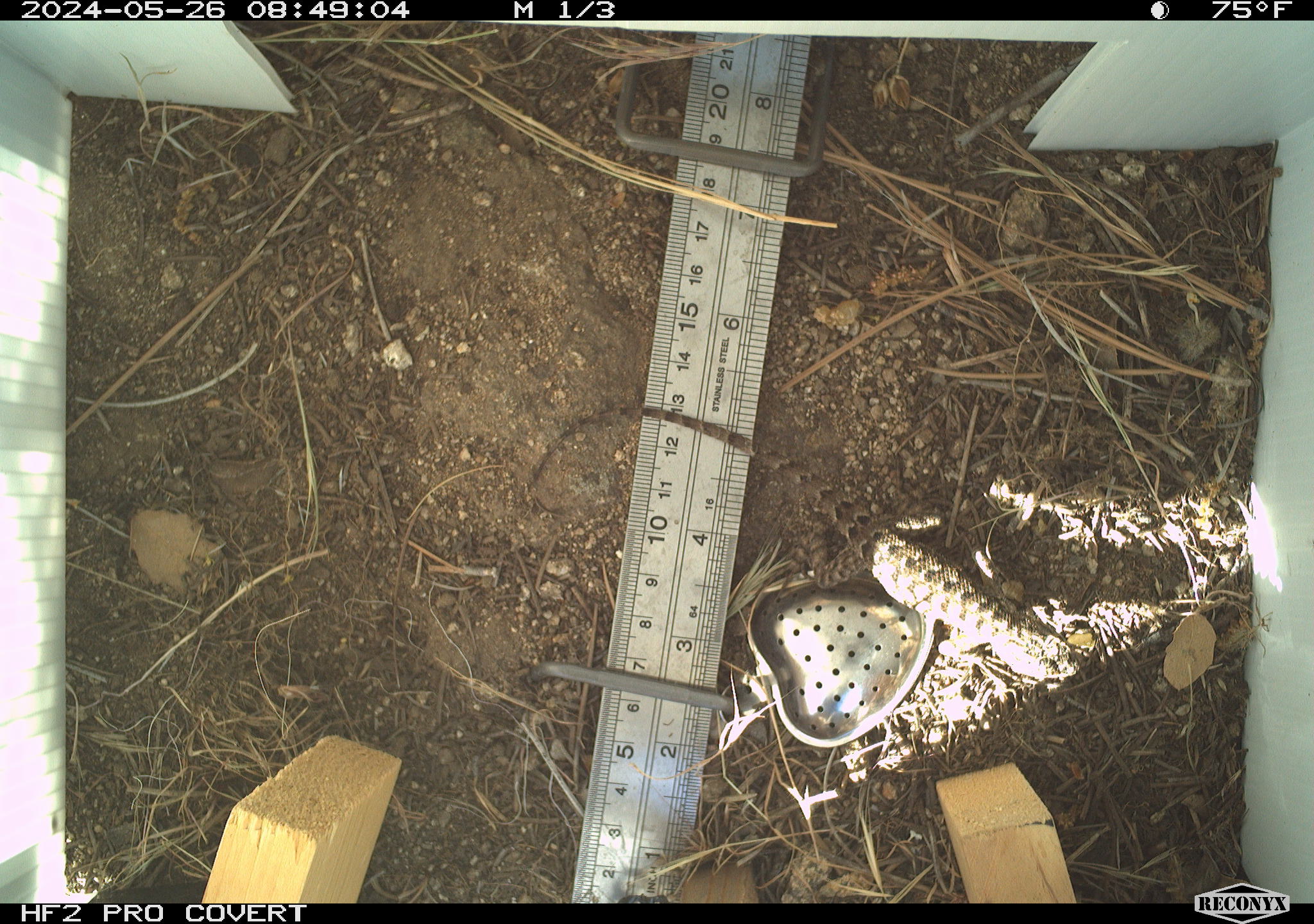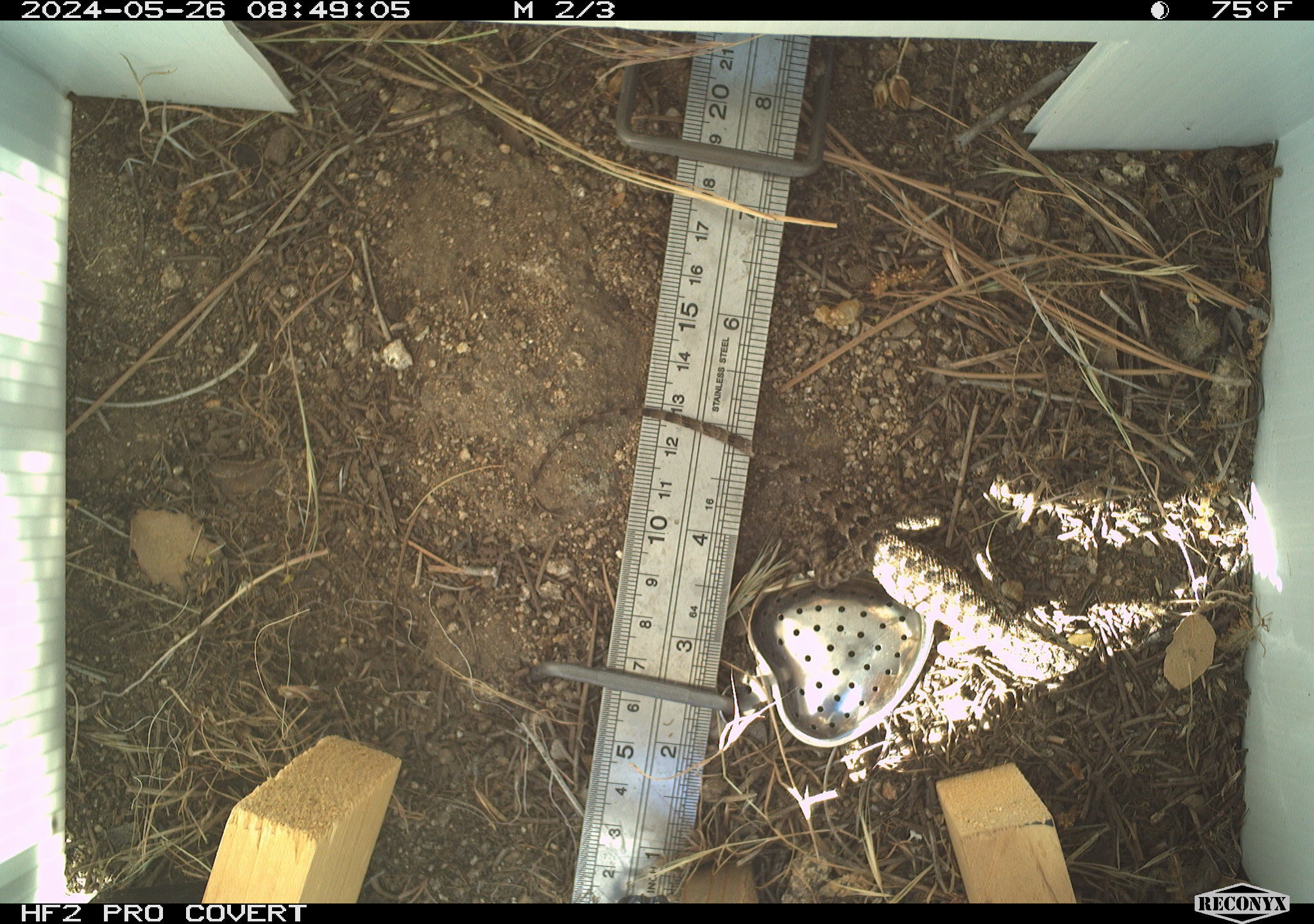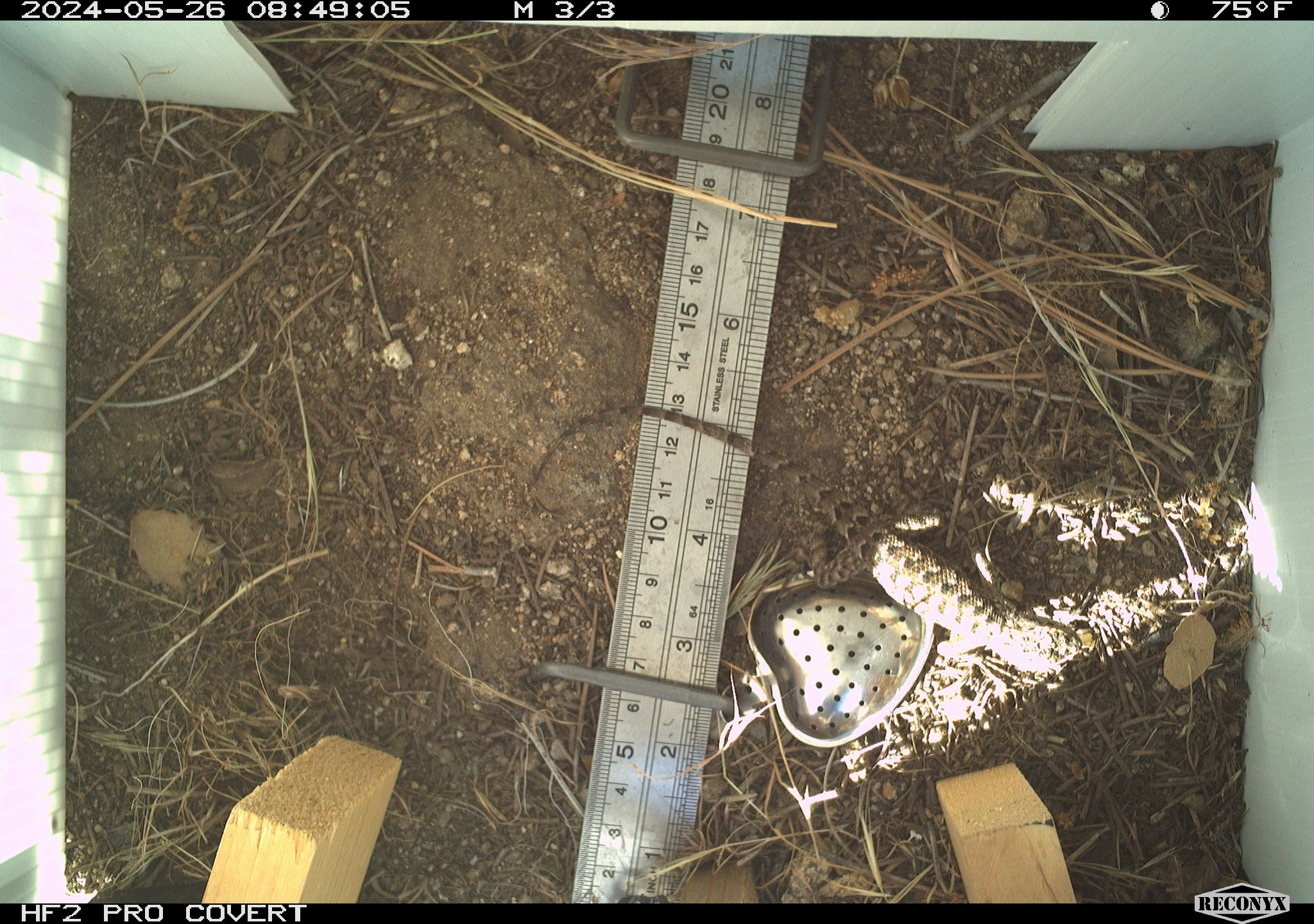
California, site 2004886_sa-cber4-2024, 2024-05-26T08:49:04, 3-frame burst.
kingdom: Animalia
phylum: Chordata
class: Reptilia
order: Squamata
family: Phrynosomatidae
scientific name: Phrynosomatidae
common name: phrynosomatid lizards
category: phrynosomatidae family